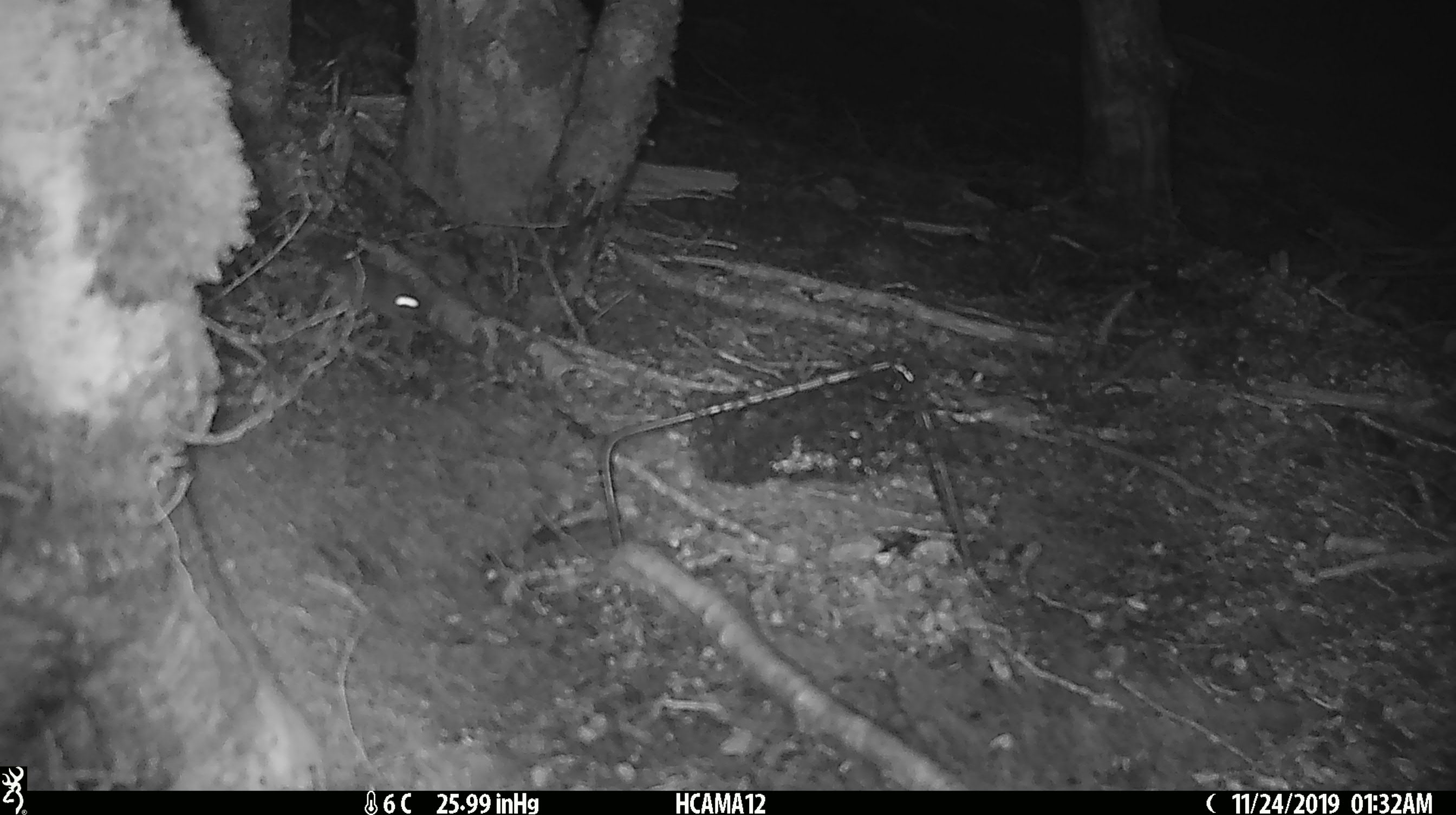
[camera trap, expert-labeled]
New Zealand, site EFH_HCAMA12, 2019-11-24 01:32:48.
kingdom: Animalia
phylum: Chordata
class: Mammalia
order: Rodentia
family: Muridae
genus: Mus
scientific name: Mus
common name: mouse